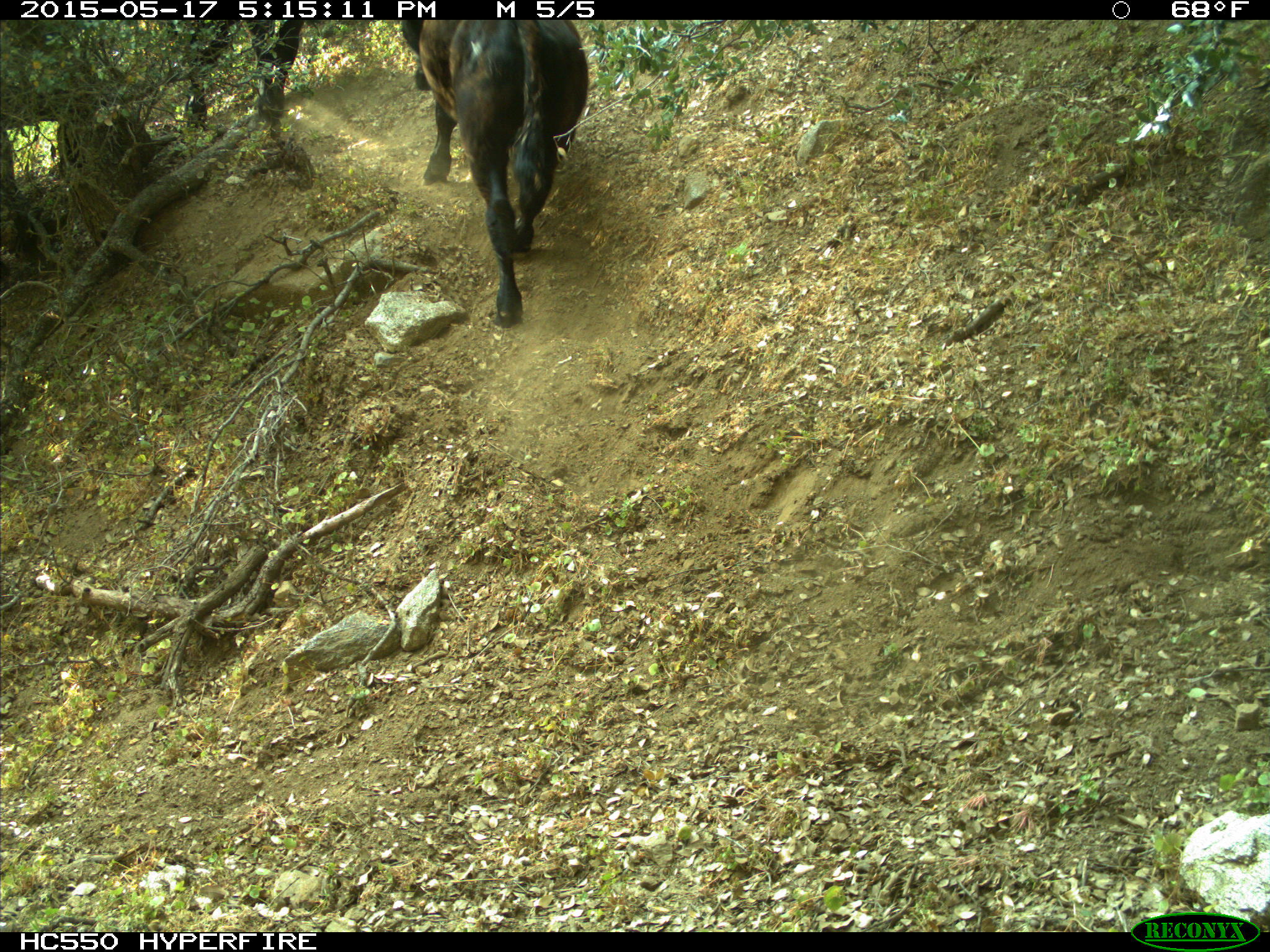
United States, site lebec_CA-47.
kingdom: Animalia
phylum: Chordata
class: Mammalia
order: Artiodactyla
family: Bovidae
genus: Bos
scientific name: Bos taurus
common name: domestic cow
Bos taurus (domestic cow).